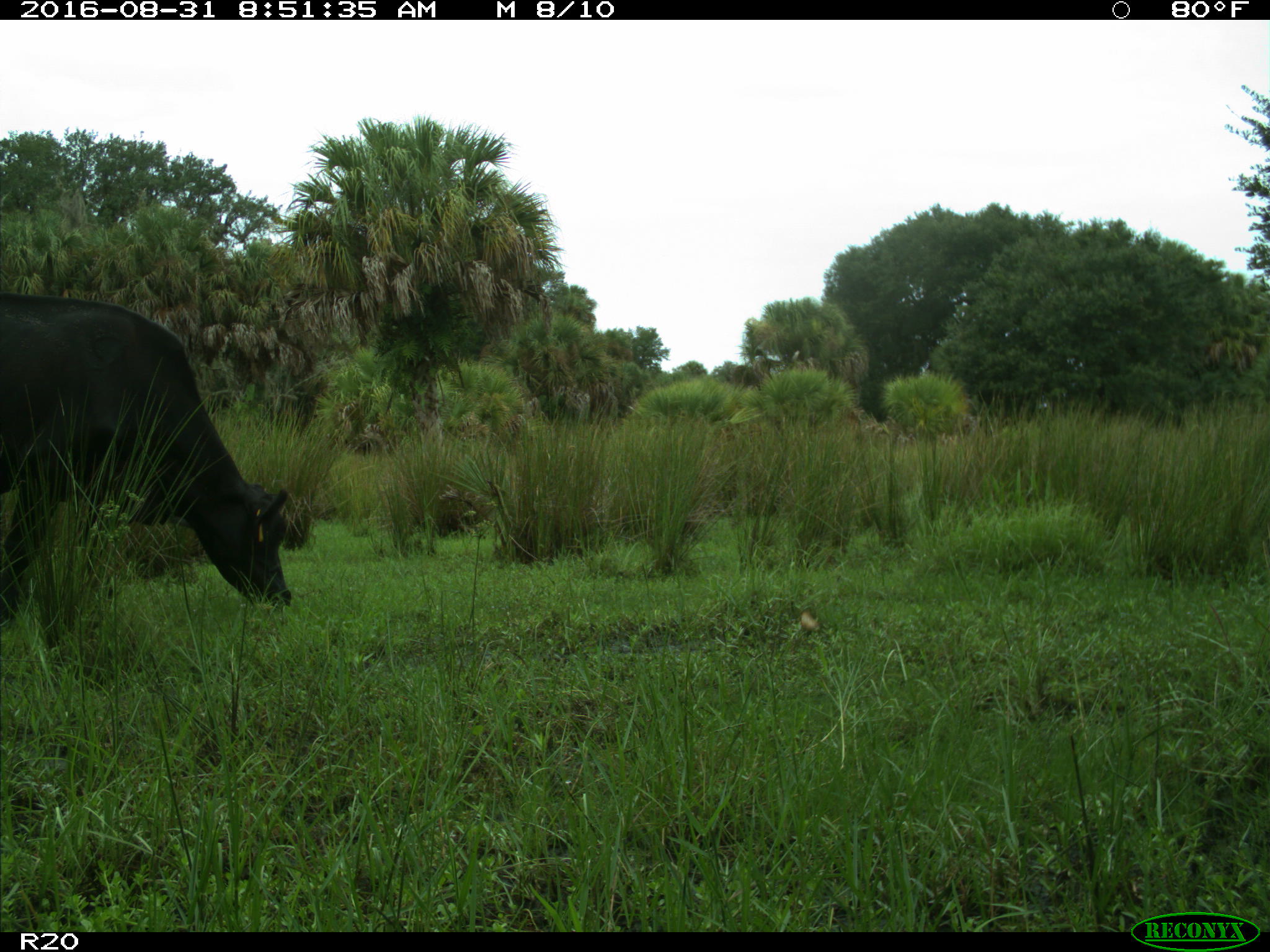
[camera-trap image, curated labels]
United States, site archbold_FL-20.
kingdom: Animalia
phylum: Chordata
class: Mammalia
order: Artiodactyla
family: Bovidae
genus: Bos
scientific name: Bos taurus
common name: domestic cow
Bos taurus (domestic cow).